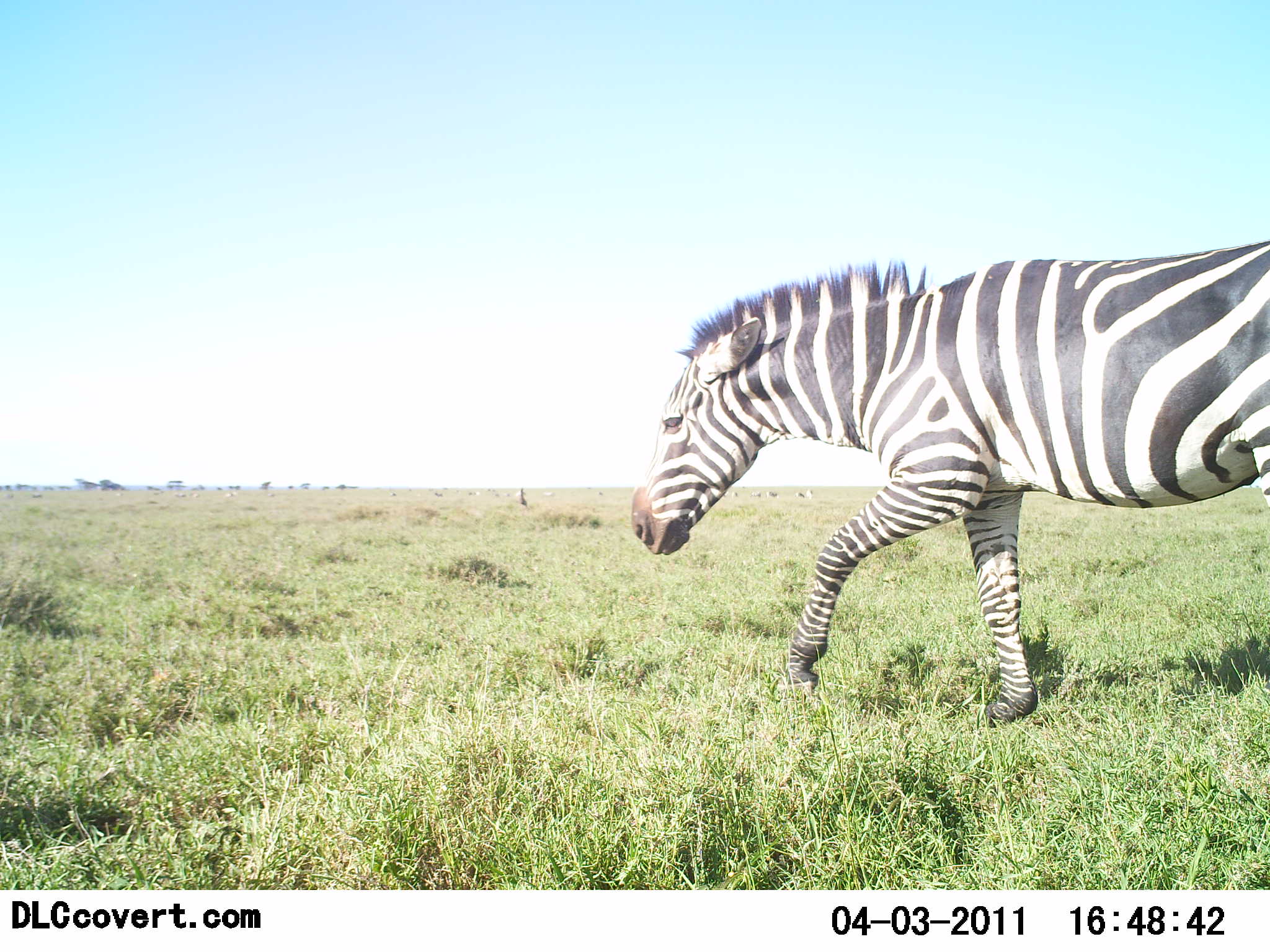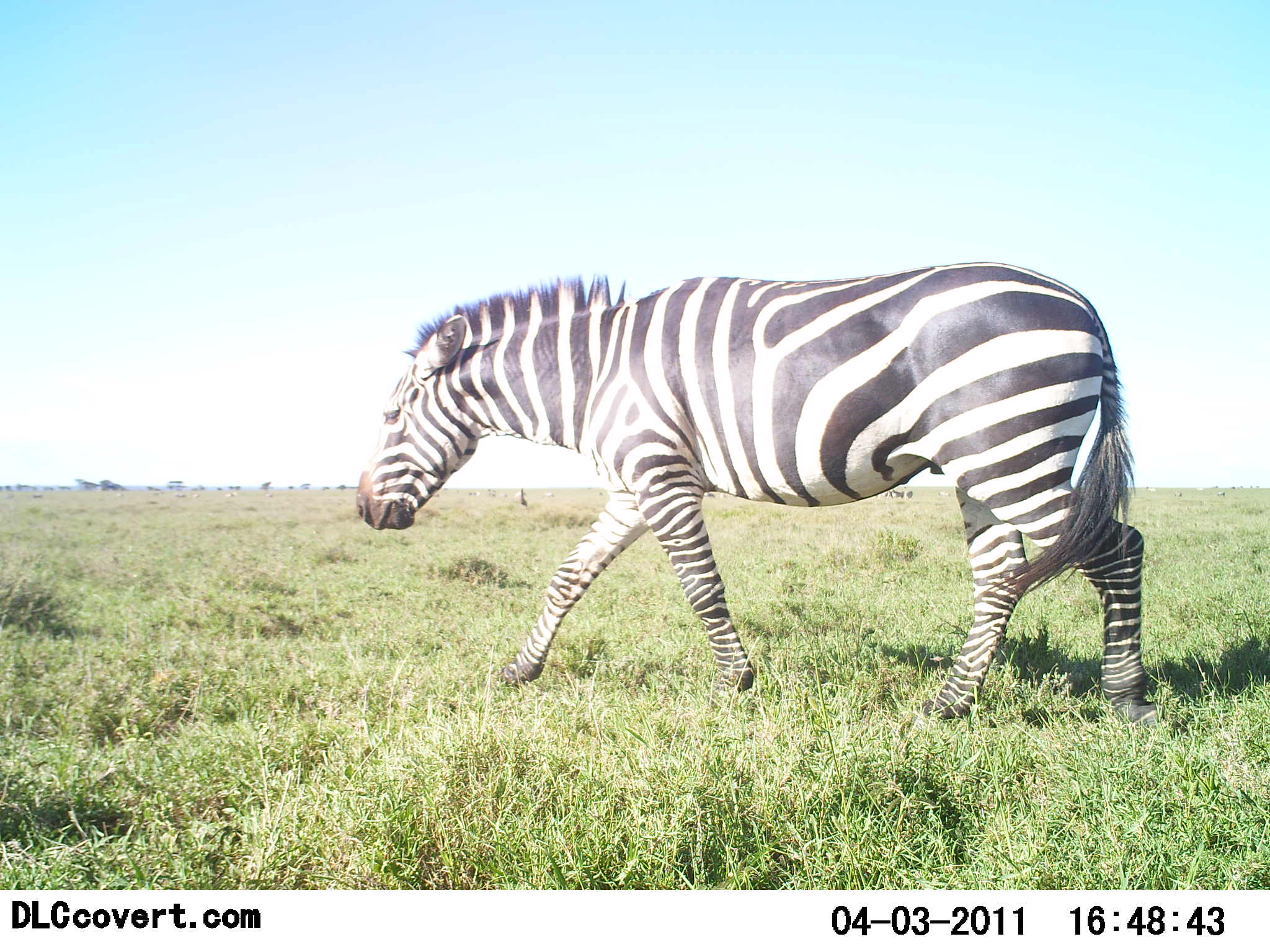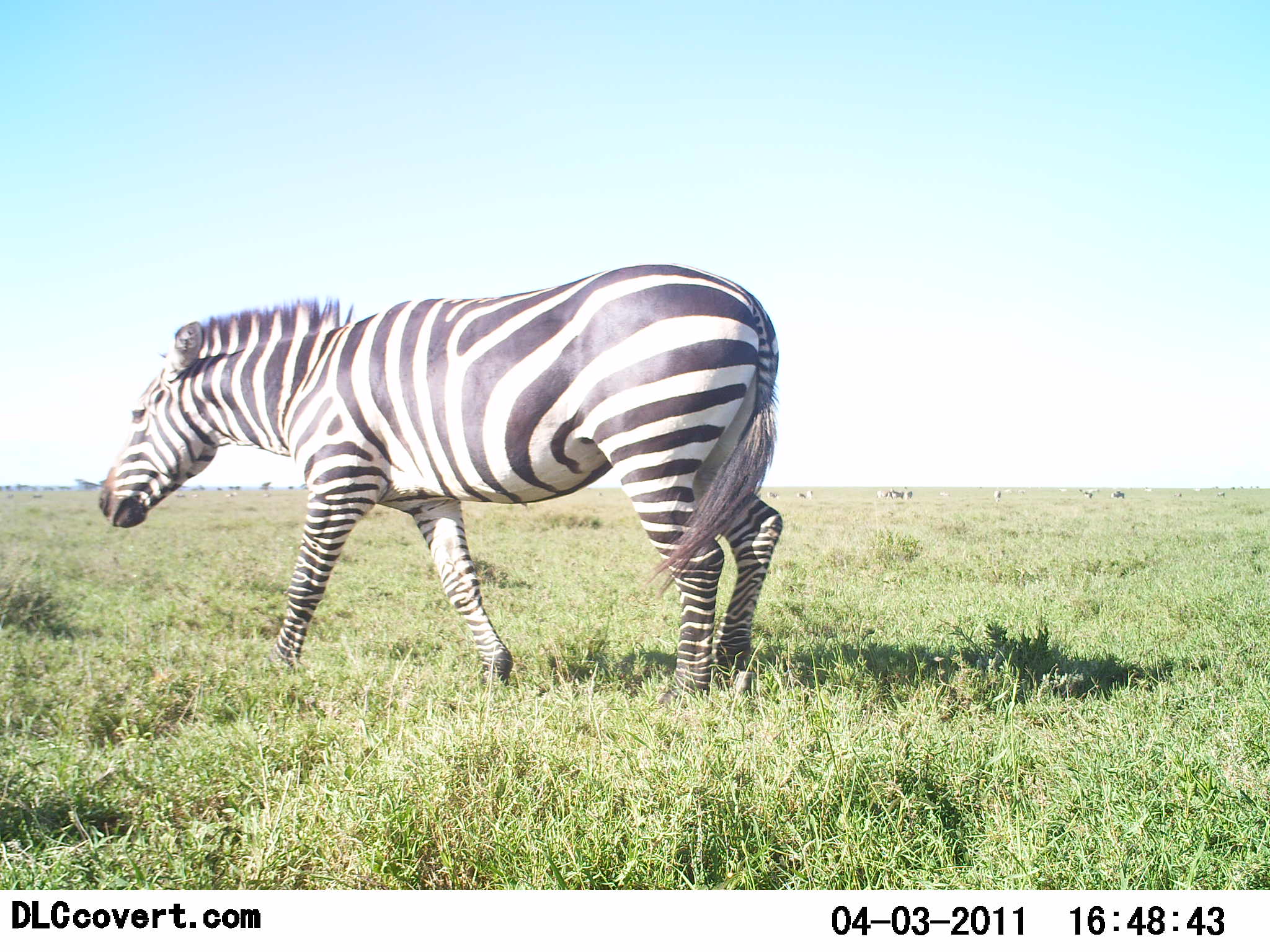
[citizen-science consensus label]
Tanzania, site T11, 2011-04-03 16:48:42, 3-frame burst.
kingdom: Animalia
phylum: Chordata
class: Mammalia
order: Perissodactyla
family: Equidae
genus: Equus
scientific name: Equus quagga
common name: plains zebra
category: zebra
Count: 1.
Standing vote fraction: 9%.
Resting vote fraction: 0%.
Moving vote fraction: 100%.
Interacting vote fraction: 0%.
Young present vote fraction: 0%.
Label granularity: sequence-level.